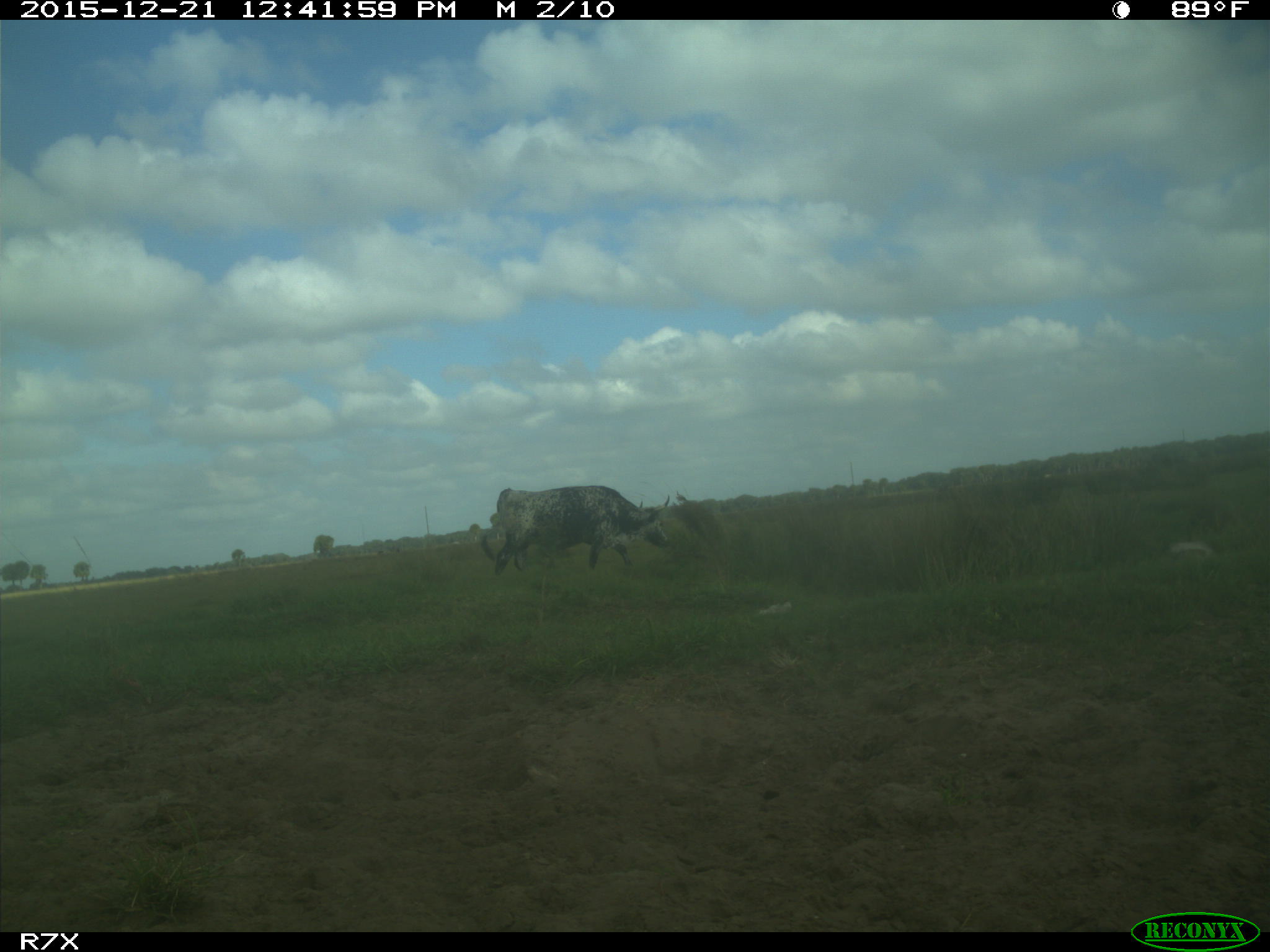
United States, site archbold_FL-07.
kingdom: Animalia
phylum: Chordata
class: Mammalia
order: Artiodactyla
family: Bovidae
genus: Bos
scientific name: Bos taurus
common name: domestic cow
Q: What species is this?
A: Bos taurus (domestic cow).